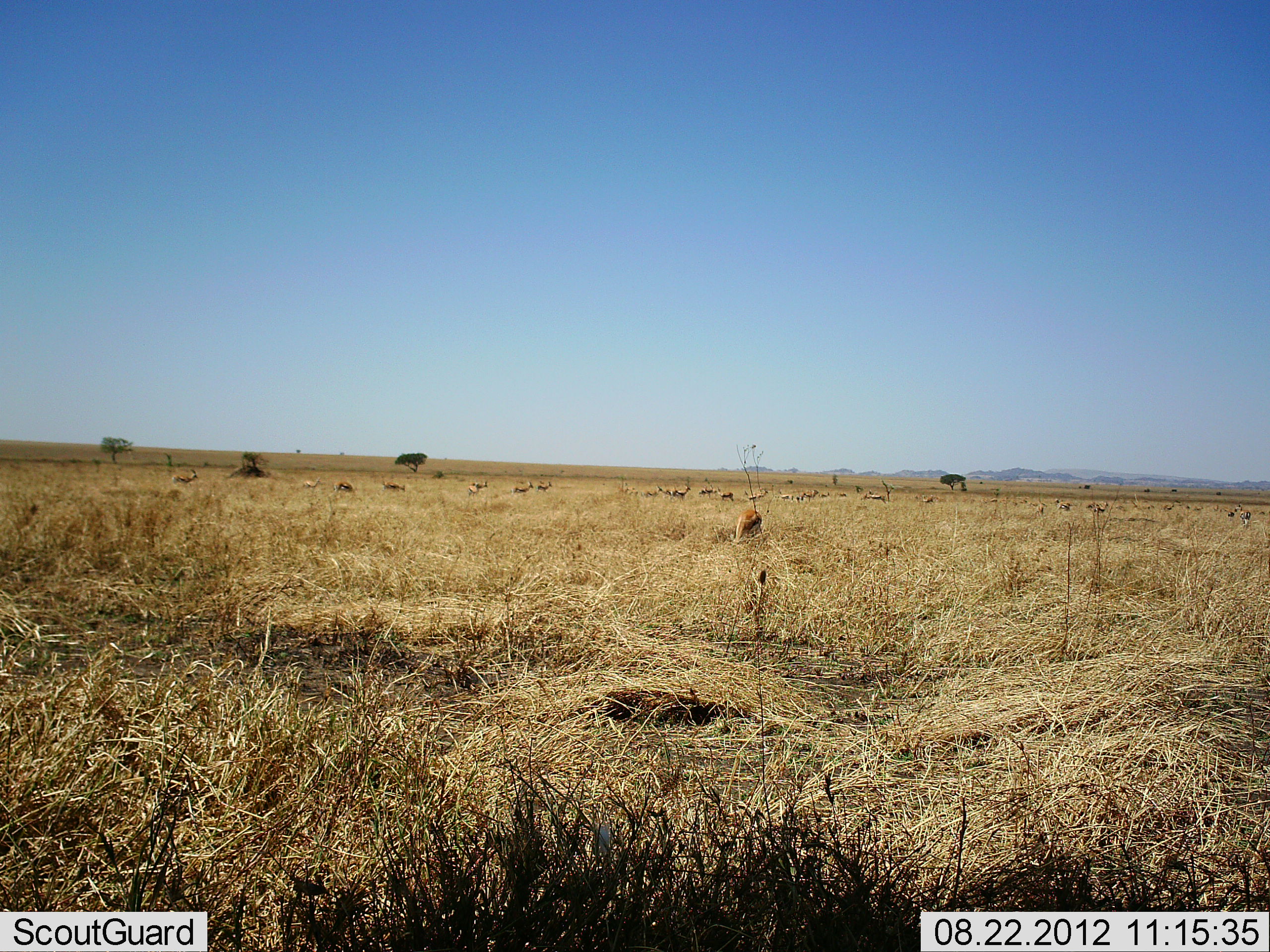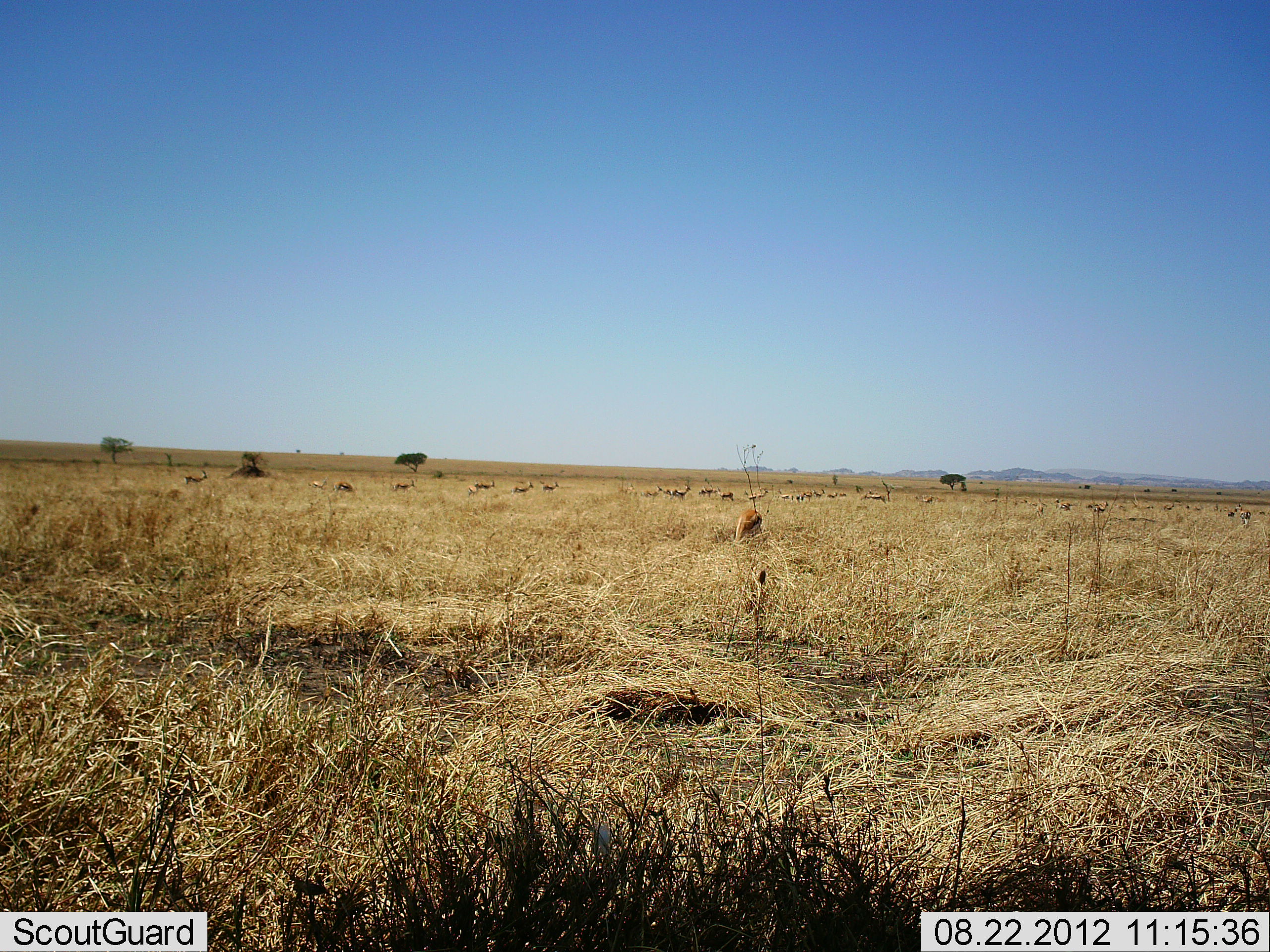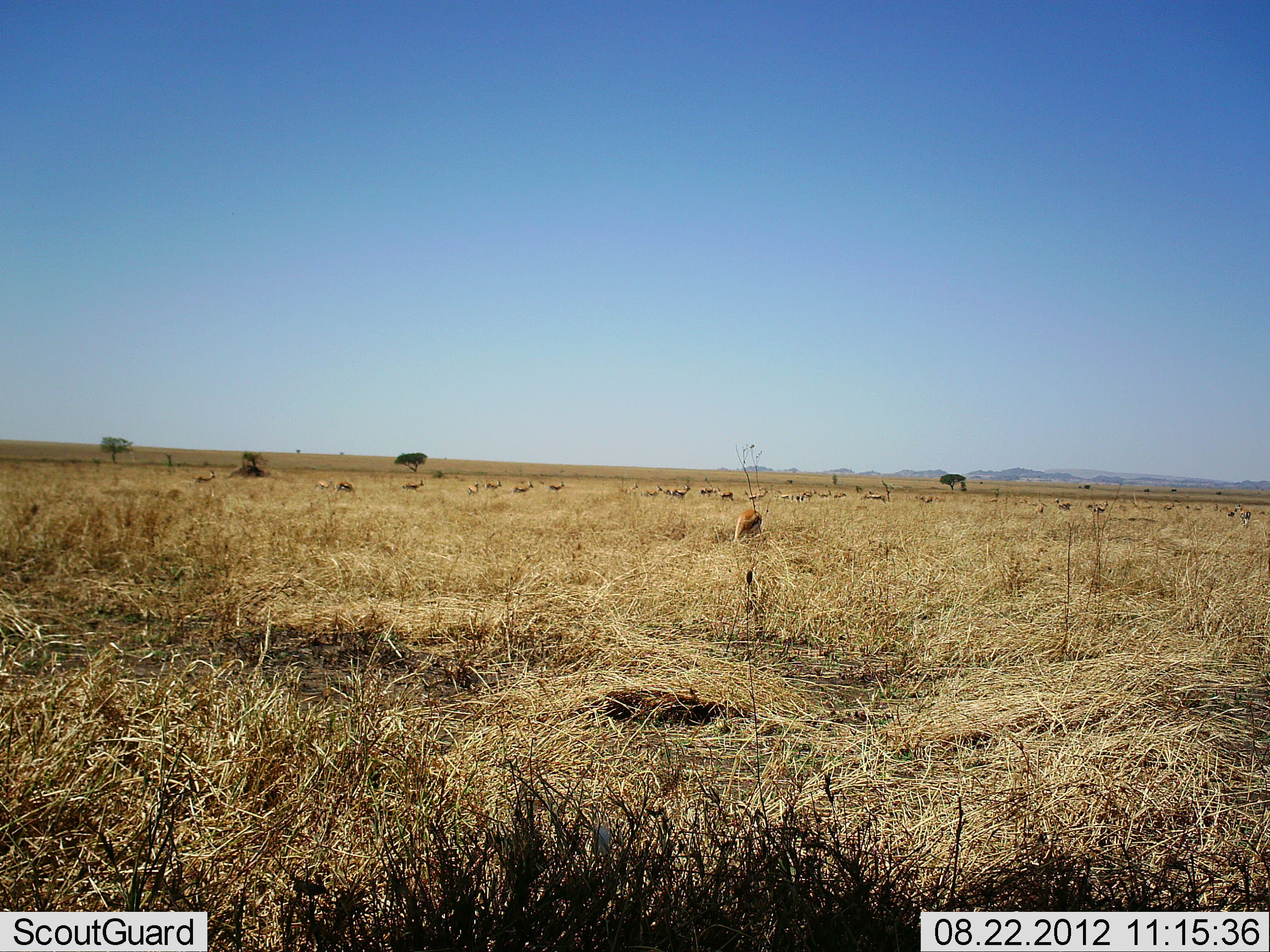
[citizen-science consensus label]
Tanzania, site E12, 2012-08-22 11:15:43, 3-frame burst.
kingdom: Animalia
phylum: Chordata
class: Mammalia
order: Artiodactyla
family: Bovidae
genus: Eudorcas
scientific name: Eudorcas thomsonii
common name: thomson's gazelle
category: gazellethomsons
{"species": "gazellethomsons (thomson's gazelle) (Eudorcas thomsonii)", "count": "11-50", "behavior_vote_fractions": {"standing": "60%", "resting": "0%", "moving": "90%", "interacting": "0%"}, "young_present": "0%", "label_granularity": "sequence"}